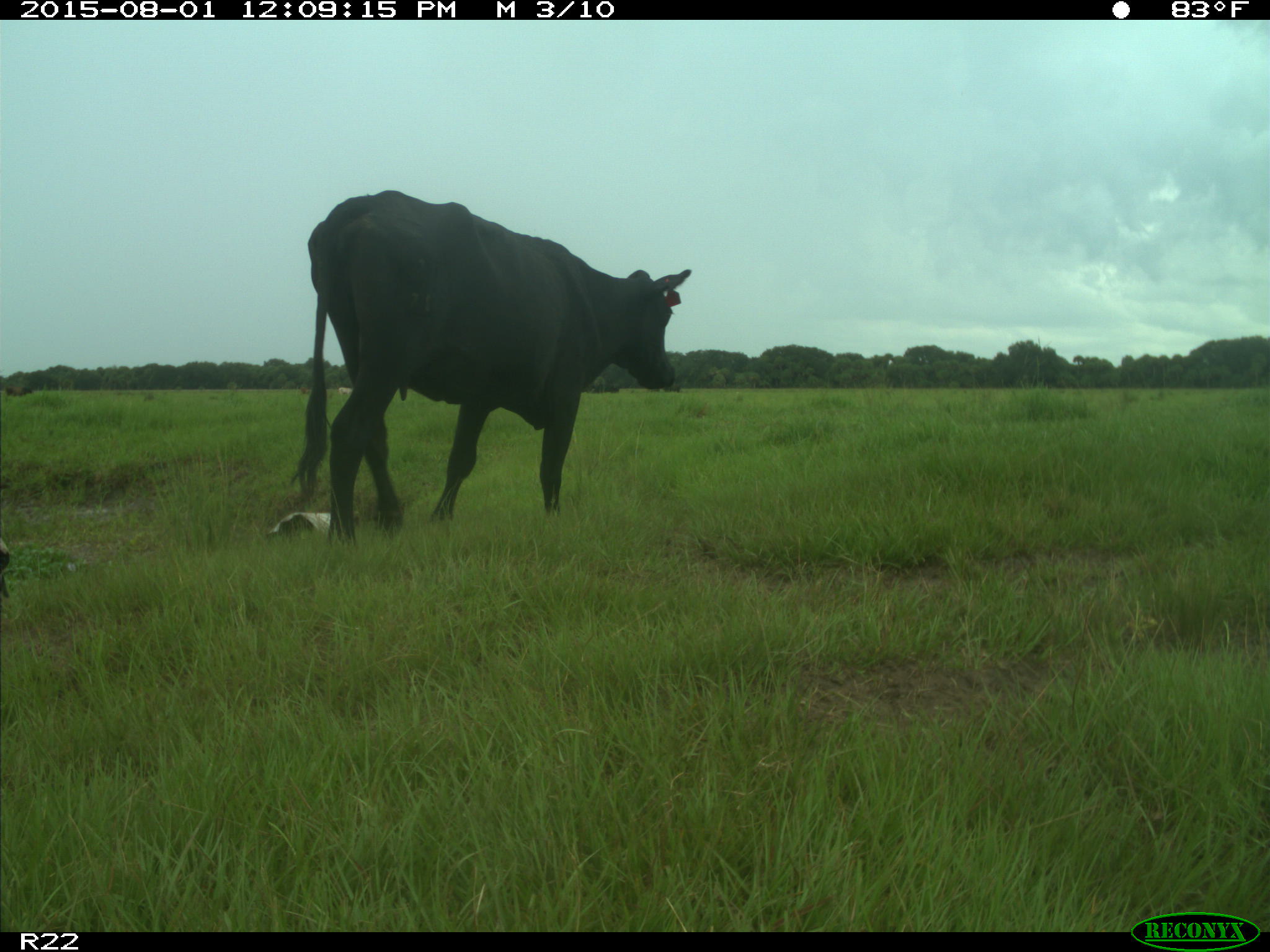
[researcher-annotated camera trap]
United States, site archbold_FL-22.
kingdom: Animalia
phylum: Chordata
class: Mammalia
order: Artiodactyla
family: Bovidae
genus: Bos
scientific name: Bos taurus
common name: domestic cow